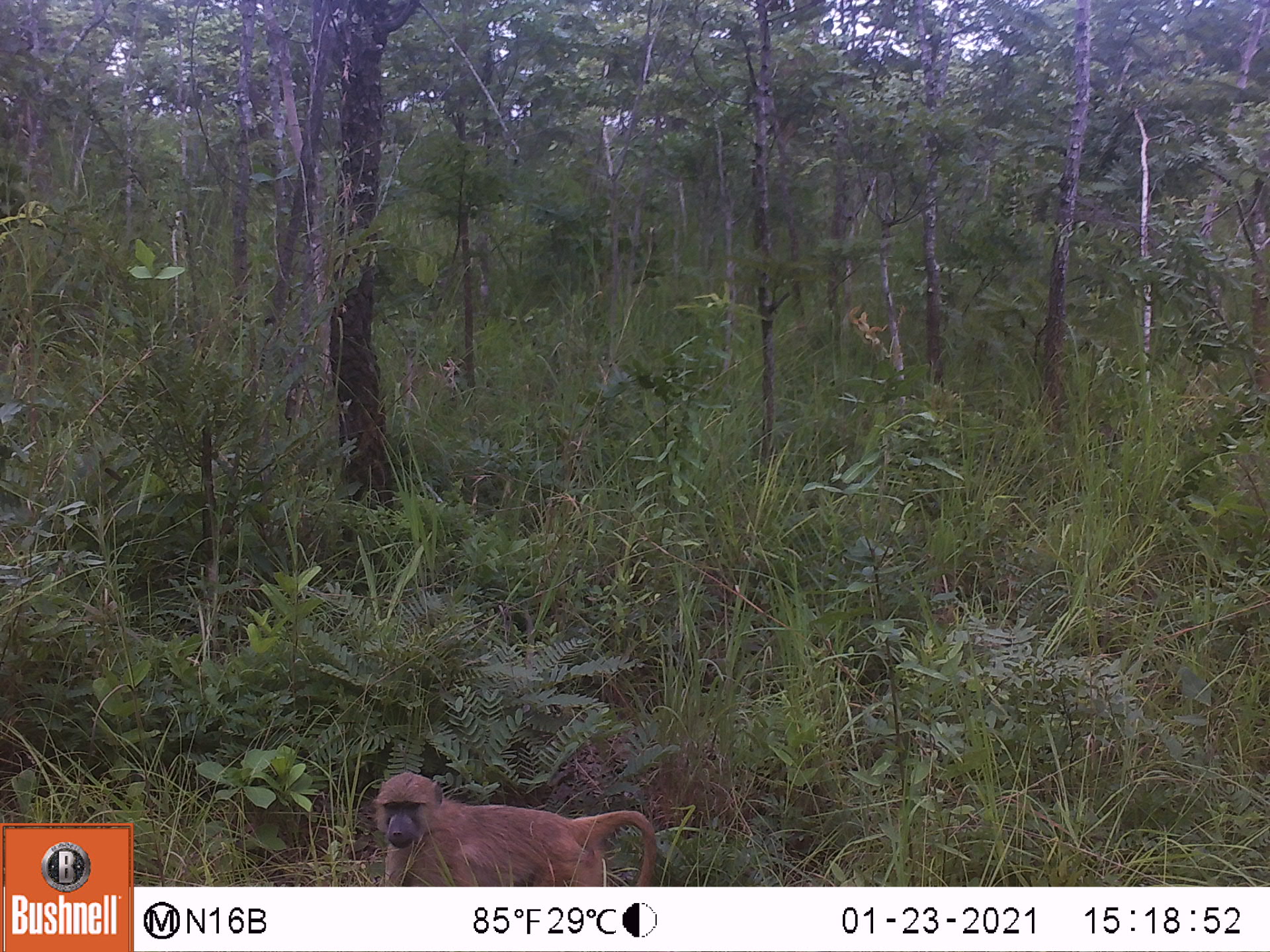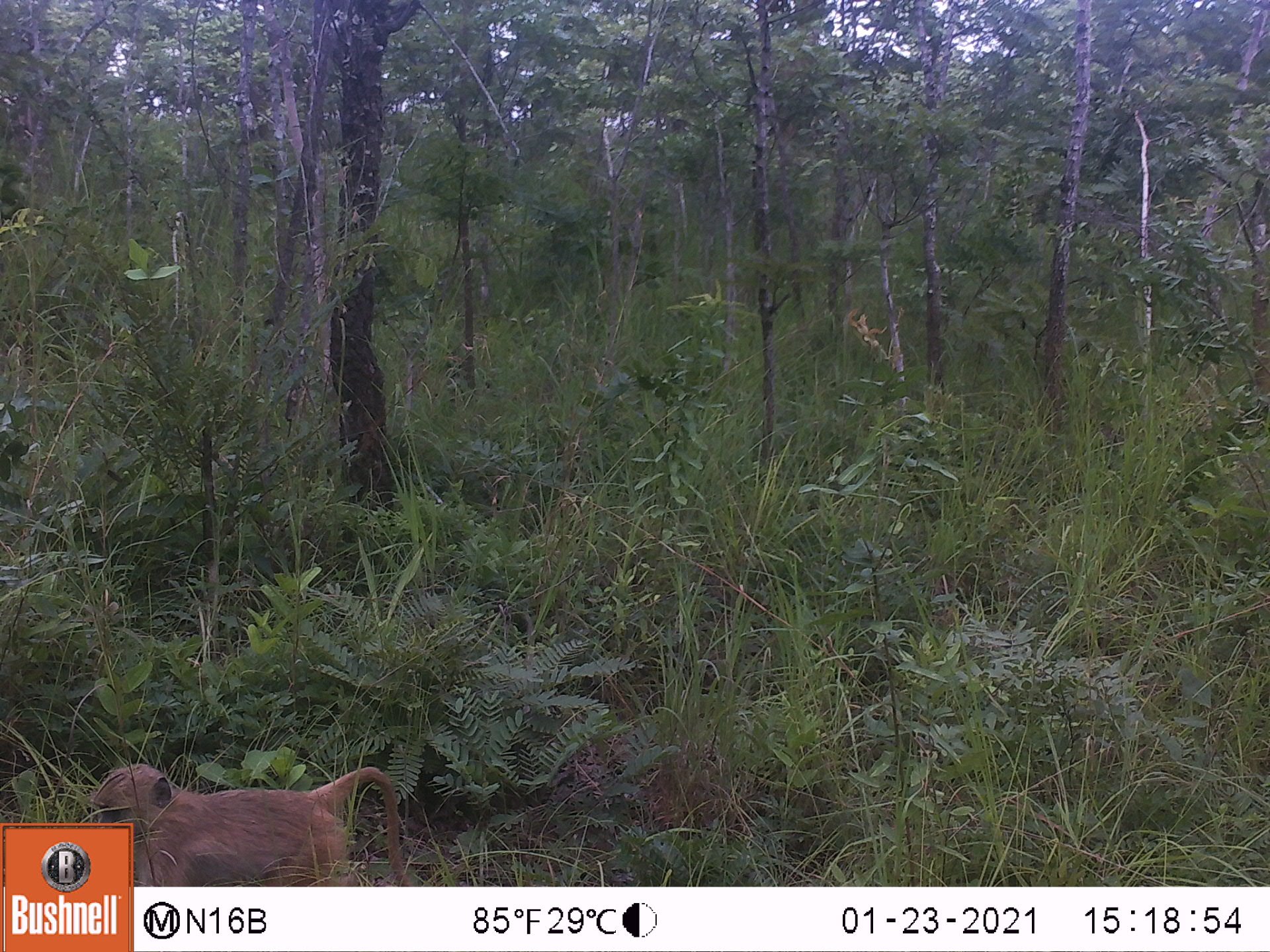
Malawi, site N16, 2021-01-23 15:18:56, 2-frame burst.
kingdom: Animalia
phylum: Chordata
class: Mammalia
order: Primates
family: Cercopithecidae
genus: Papio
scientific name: Papio cynocephalus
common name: yellow baboon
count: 1